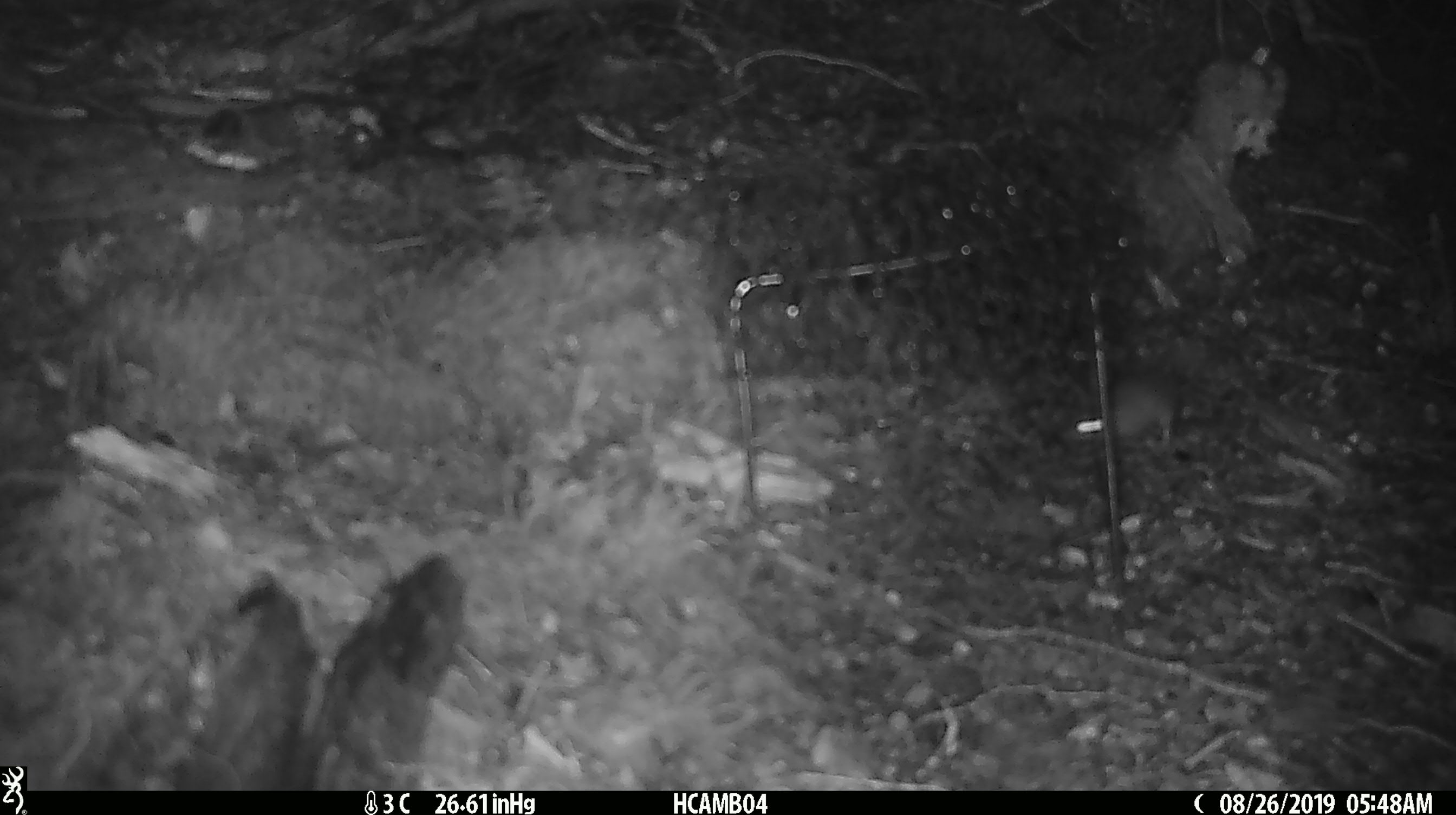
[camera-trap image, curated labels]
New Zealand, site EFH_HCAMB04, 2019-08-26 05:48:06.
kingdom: Animalia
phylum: Chordata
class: Mammalia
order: Rodentia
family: Muridae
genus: Mus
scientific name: Mus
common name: mouse